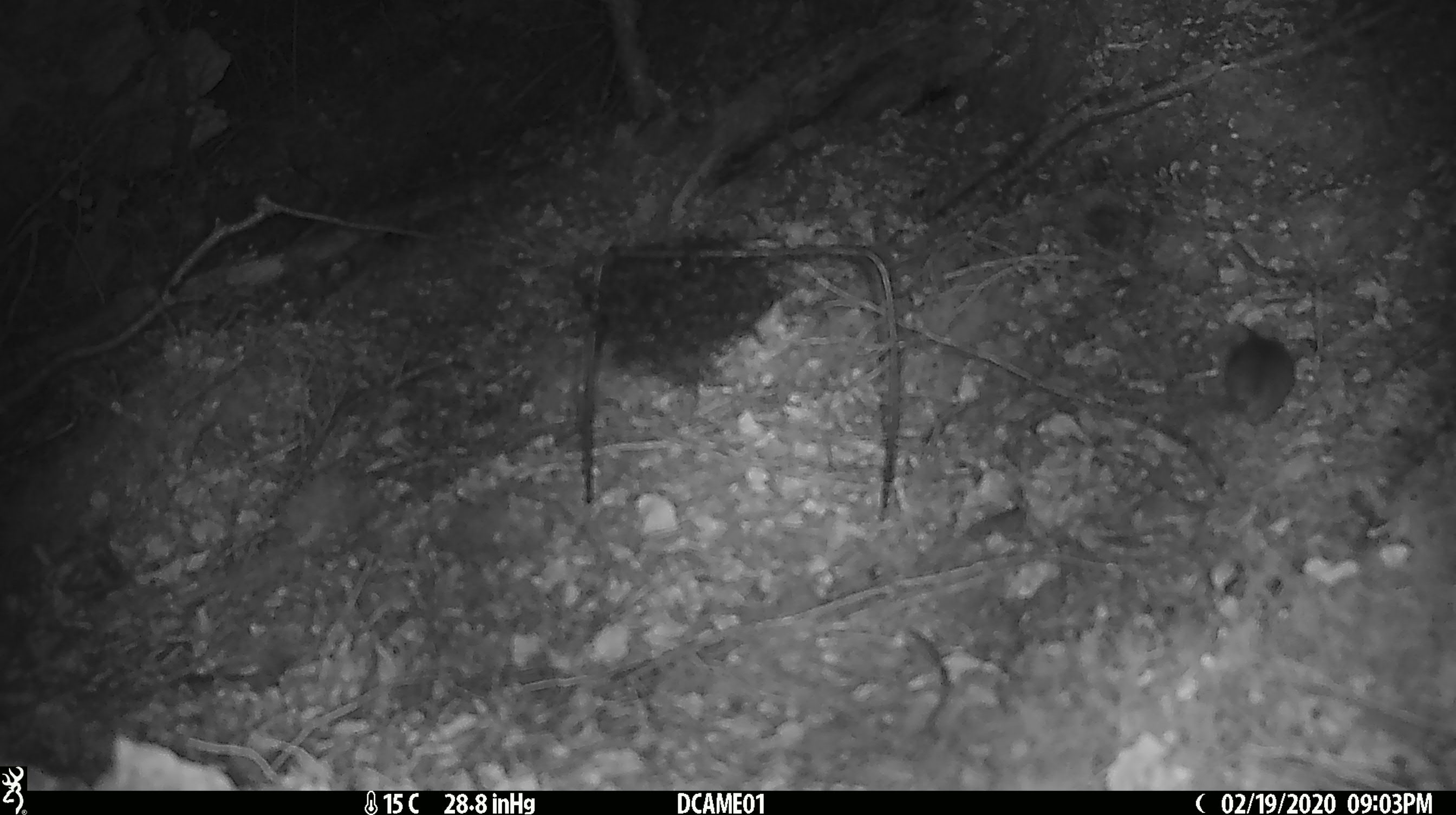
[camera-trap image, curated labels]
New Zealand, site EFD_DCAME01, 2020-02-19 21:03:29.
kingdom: Animalia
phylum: Chordata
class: Mammalia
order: Rodentia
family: Muridae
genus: Mus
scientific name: Mus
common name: mouse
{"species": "mouse (Mus)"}